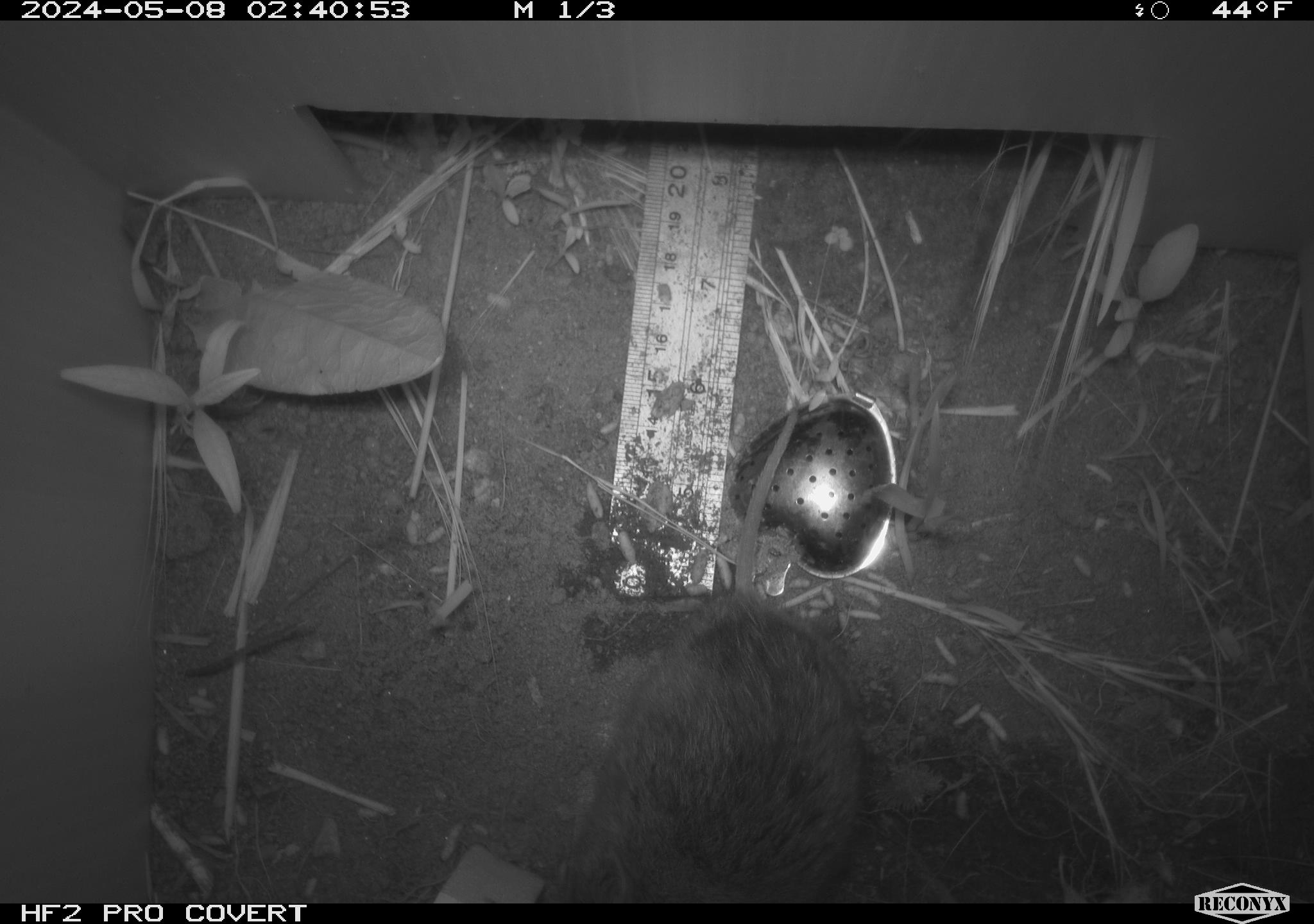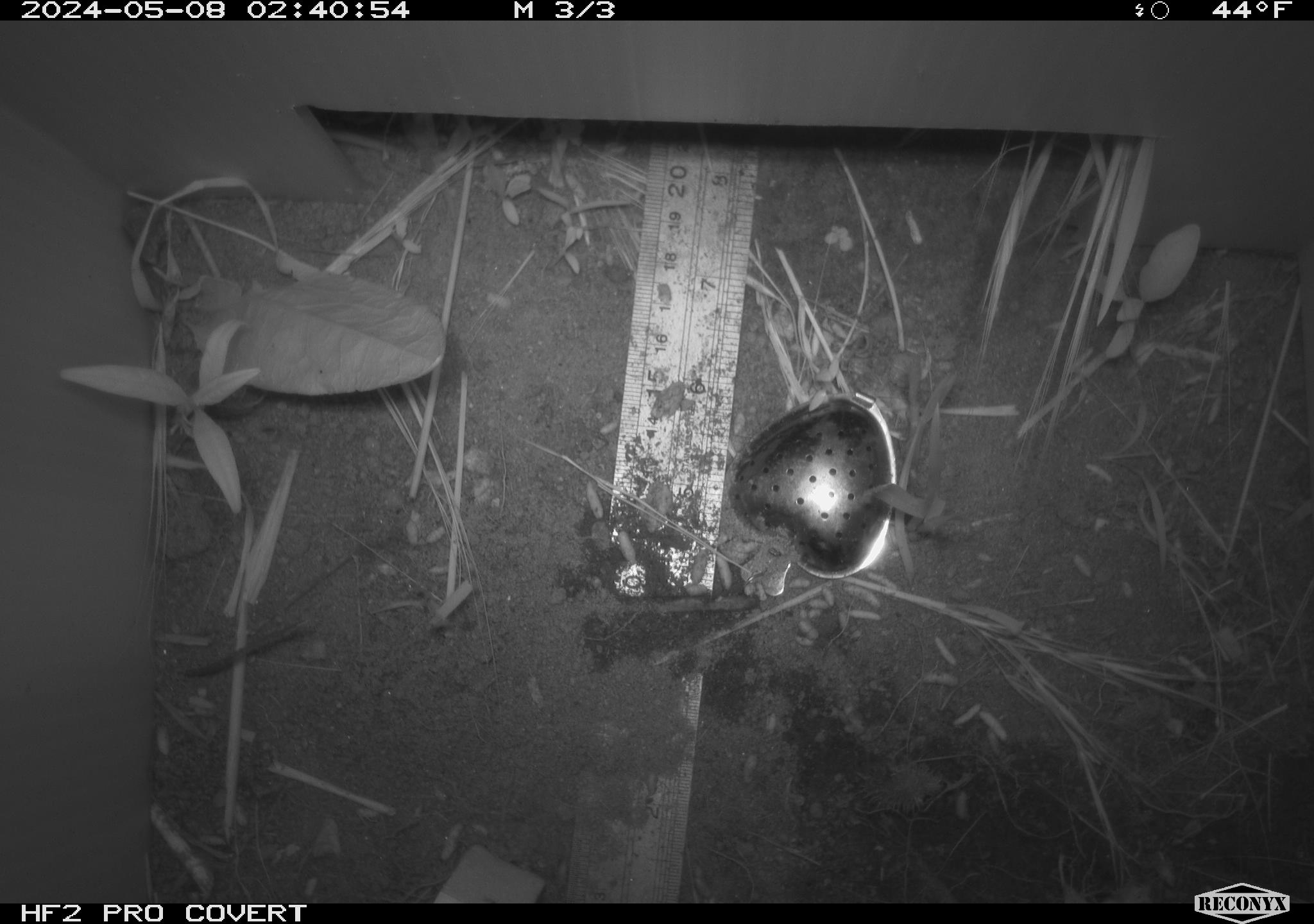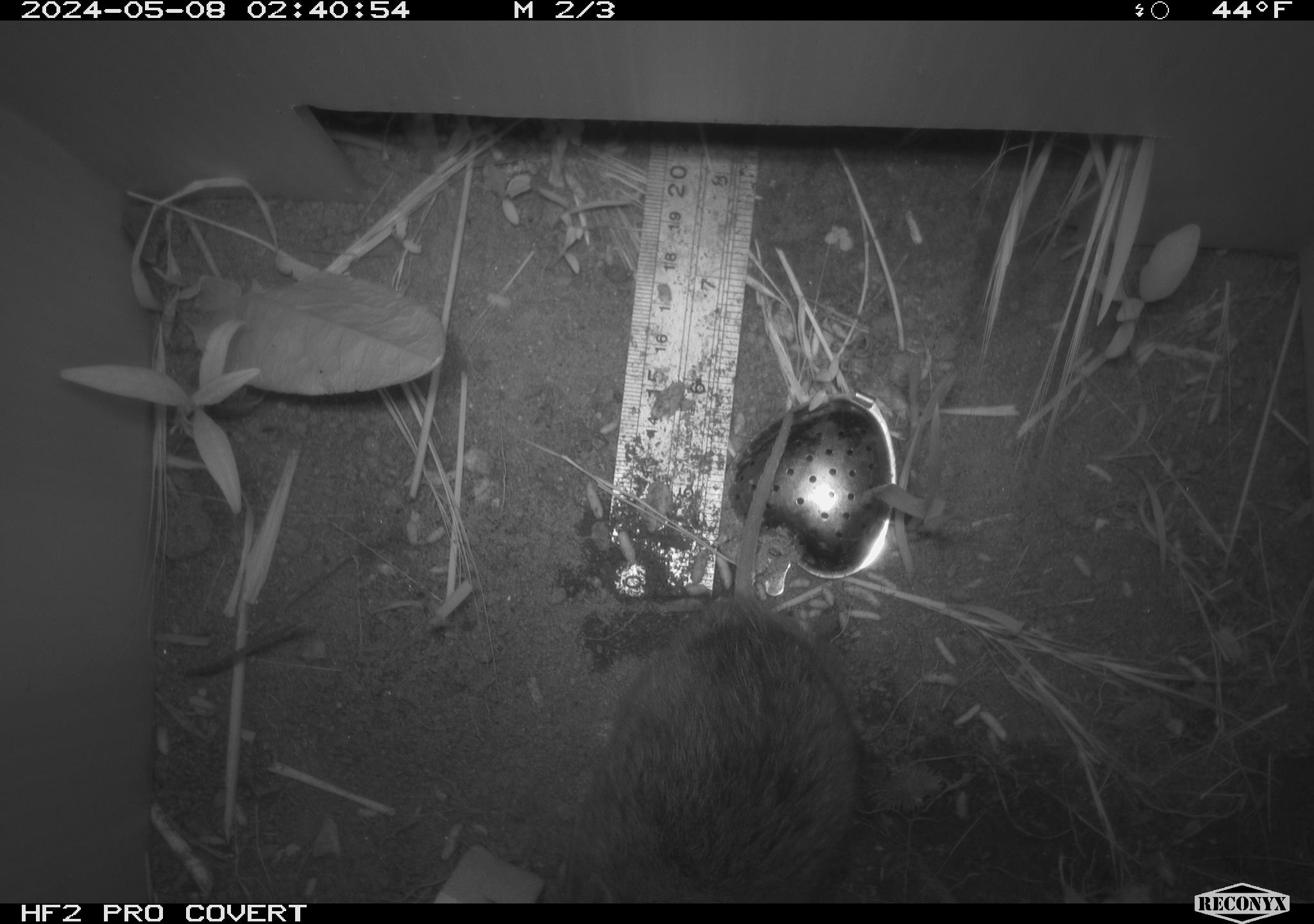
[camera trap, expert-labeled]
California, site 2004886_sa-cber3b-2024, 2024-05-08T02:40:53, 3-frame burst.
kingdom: Animalia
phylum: Chordata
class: Mammalia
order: Rodentia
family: Cricetidae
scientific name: Arvicolinae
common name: voles, lemmings, and muskrats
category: arvicolinae subfamily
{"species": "arvicolinae subfamily (voles, lemmings, and muskrats) (Arvicolinae)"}